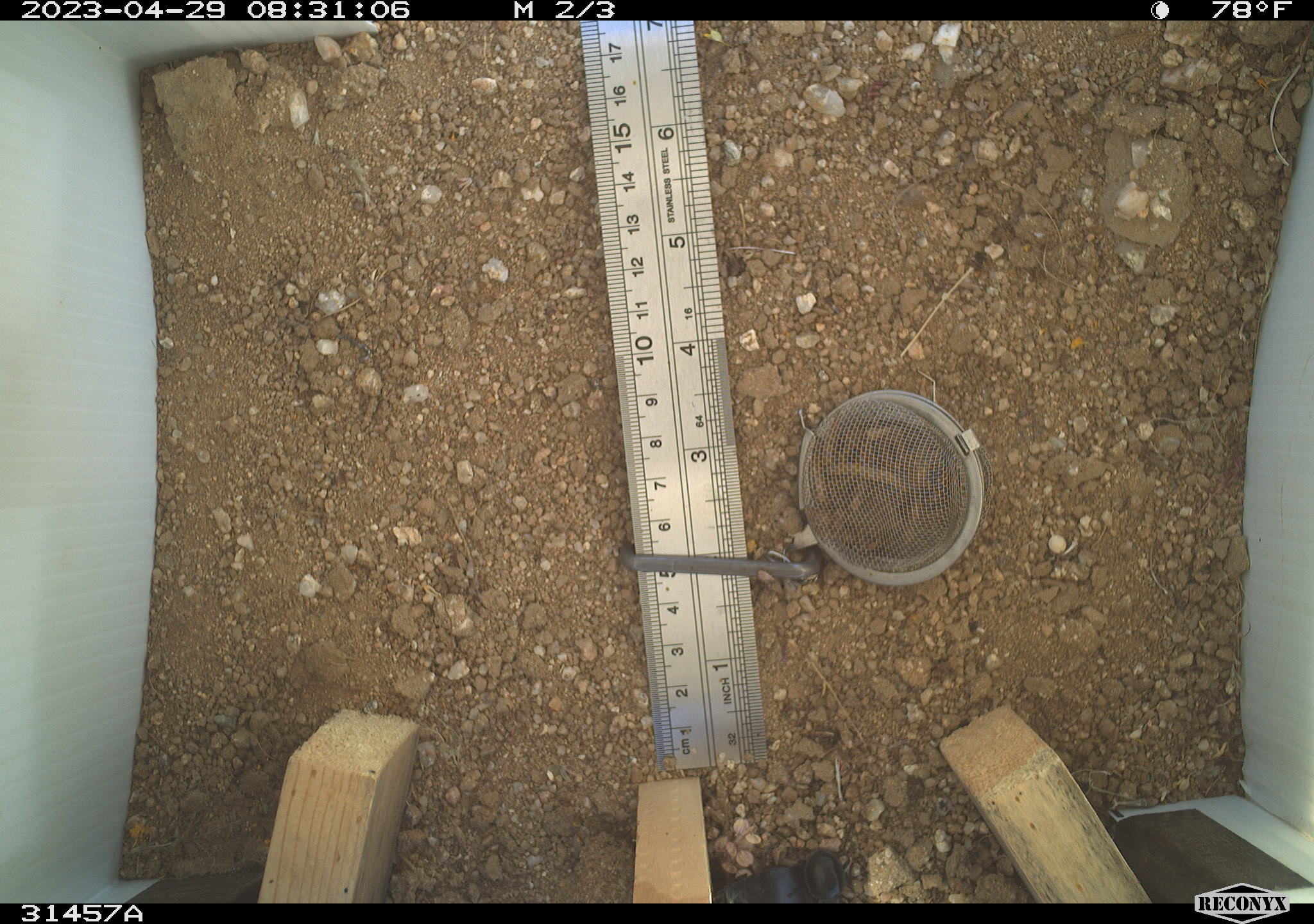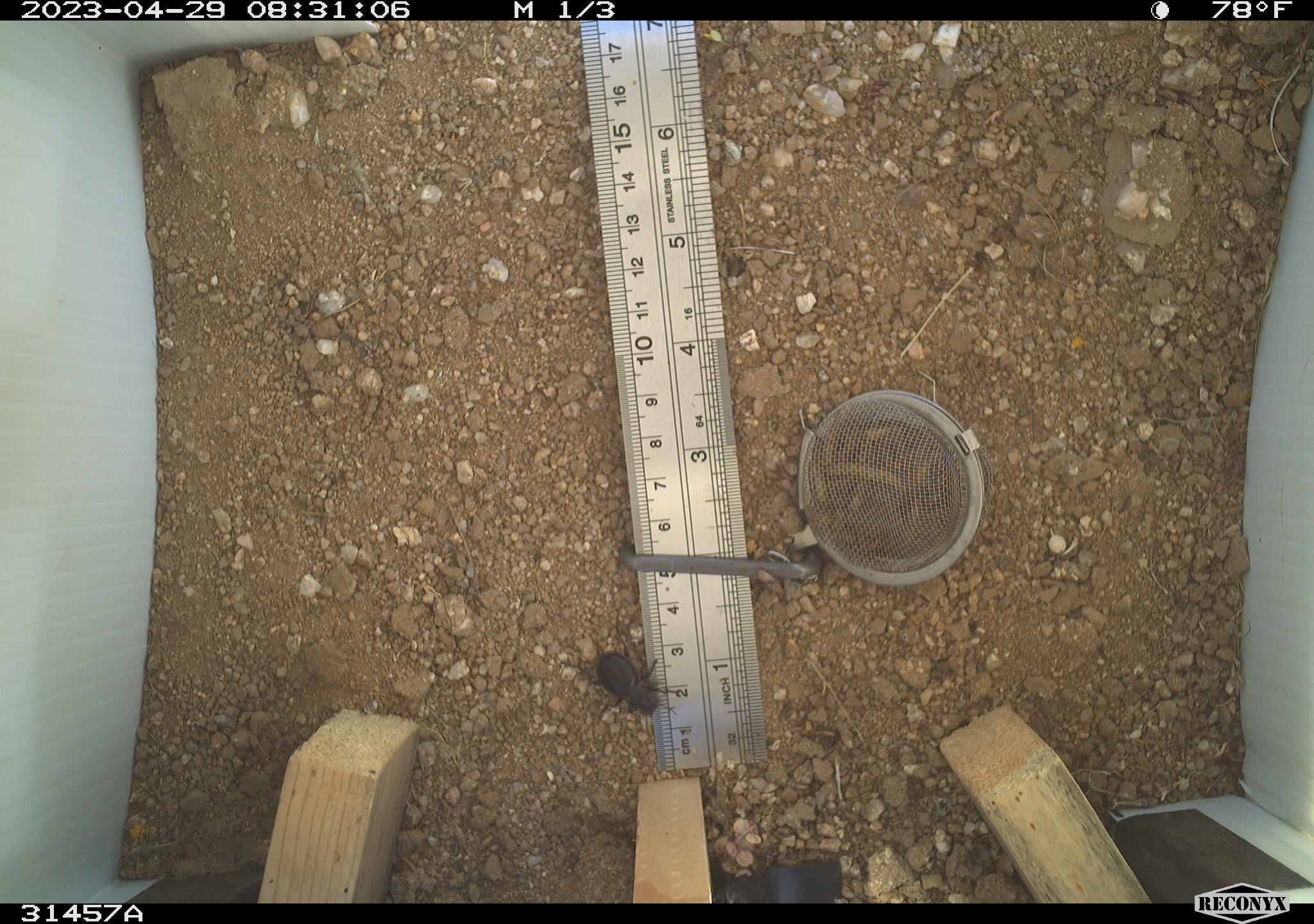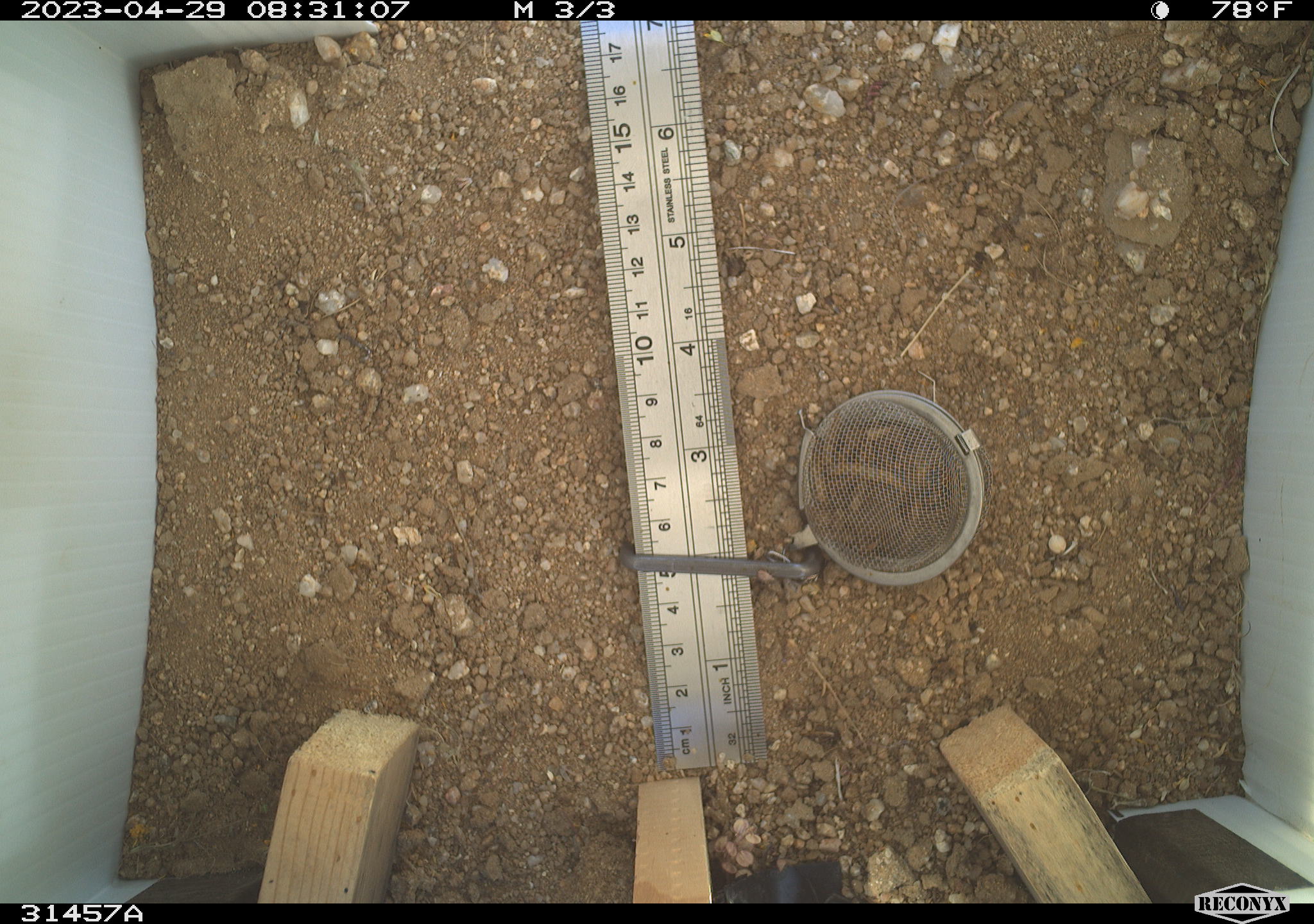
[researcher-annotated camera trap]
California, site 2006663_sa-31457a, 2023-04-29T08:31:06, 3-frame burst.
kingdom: Animalia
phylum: Arthropoda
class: Insecta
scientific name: Insecta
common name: insect